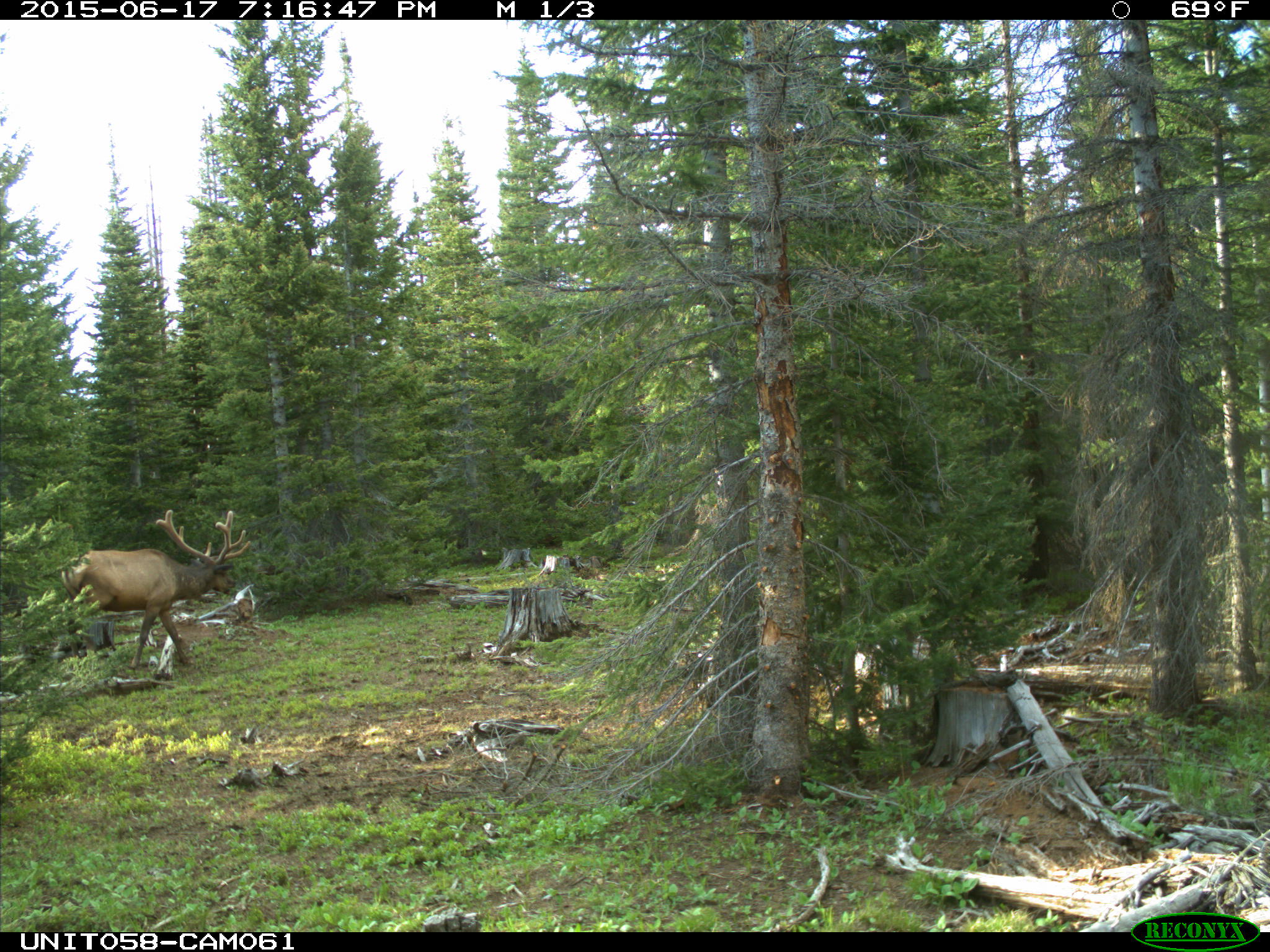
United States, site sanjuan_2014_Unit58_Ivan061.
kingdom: Animalia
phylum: Chordata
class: Mammalia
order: Artiodactyla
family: Cervidae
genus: Cervus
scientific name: Cervus elaphus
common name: red deer